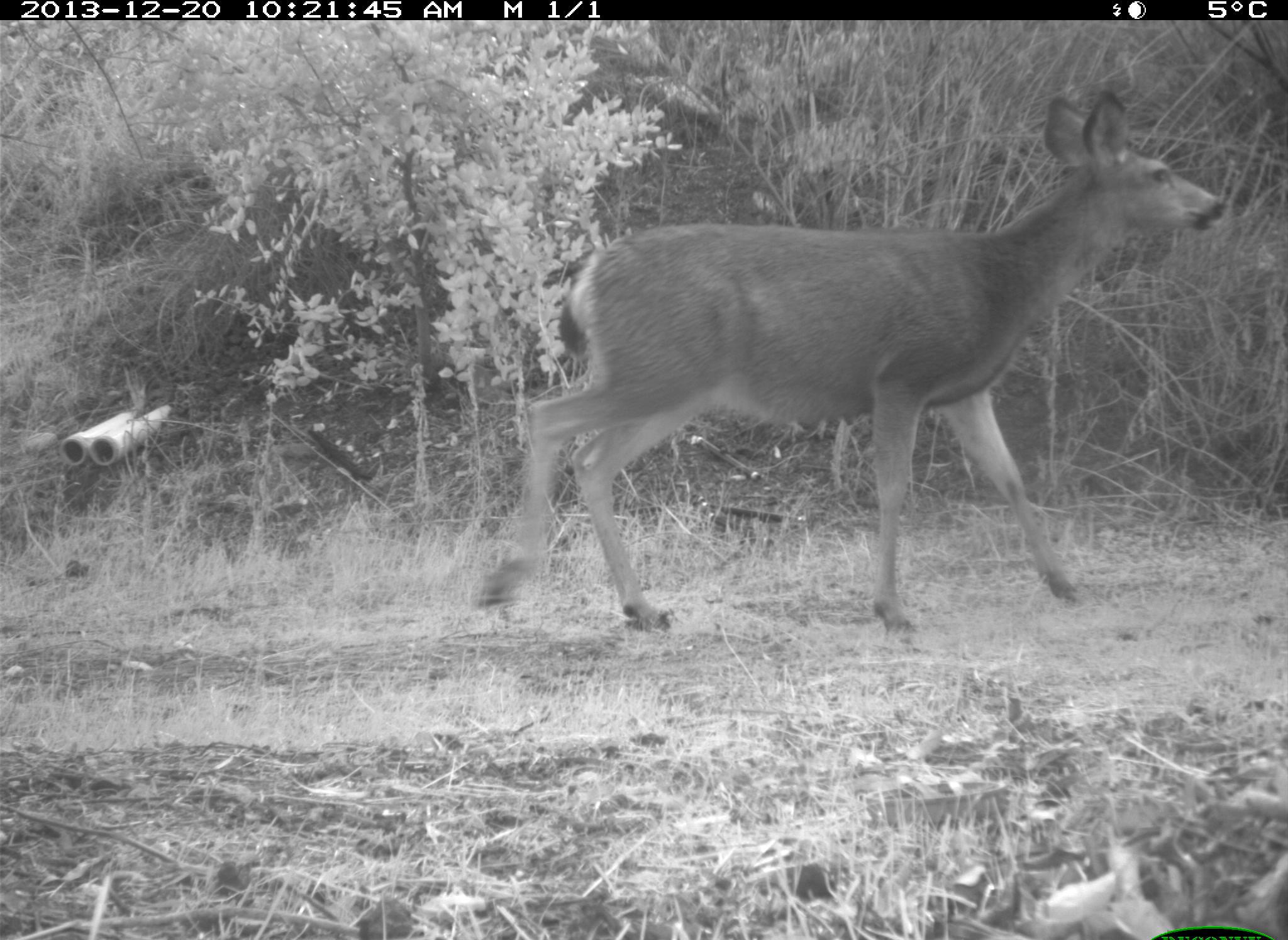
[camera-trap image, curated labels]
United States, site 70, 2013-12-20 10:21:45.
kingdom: Animalia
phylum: Chordata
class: Mammalia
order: Artiodactyla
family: Cervidae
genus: Odocoileus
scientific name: Odocoileus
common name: deer